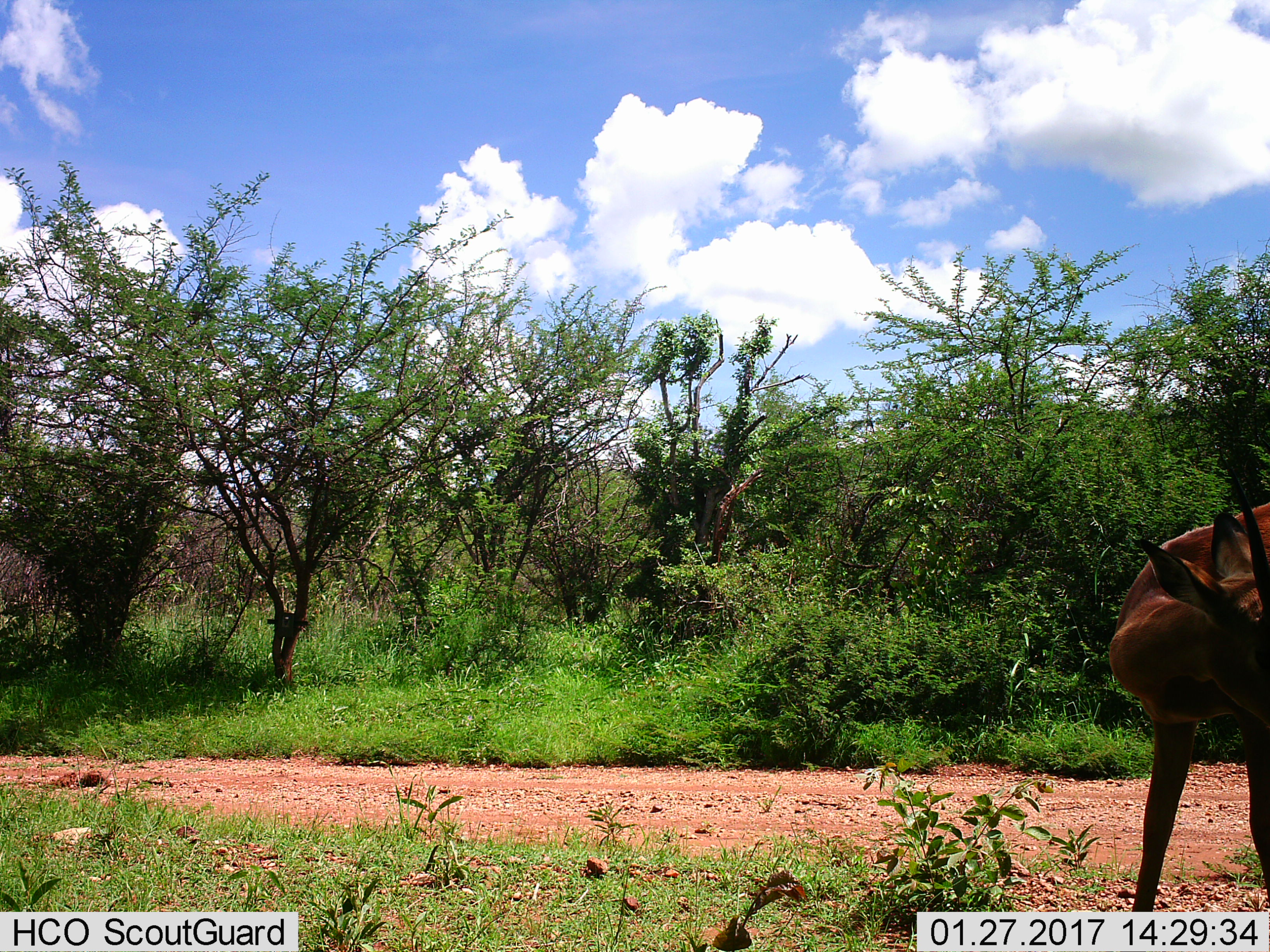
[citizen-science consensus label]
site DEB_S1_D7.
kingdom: Animalia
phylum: Chordata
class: Mammalia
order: Artiodactyla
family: Bovidae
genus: Aepyceros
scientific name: Aepyceros melampus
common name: impala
Impala (Aepyceros melampus), count 1. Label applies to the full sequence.